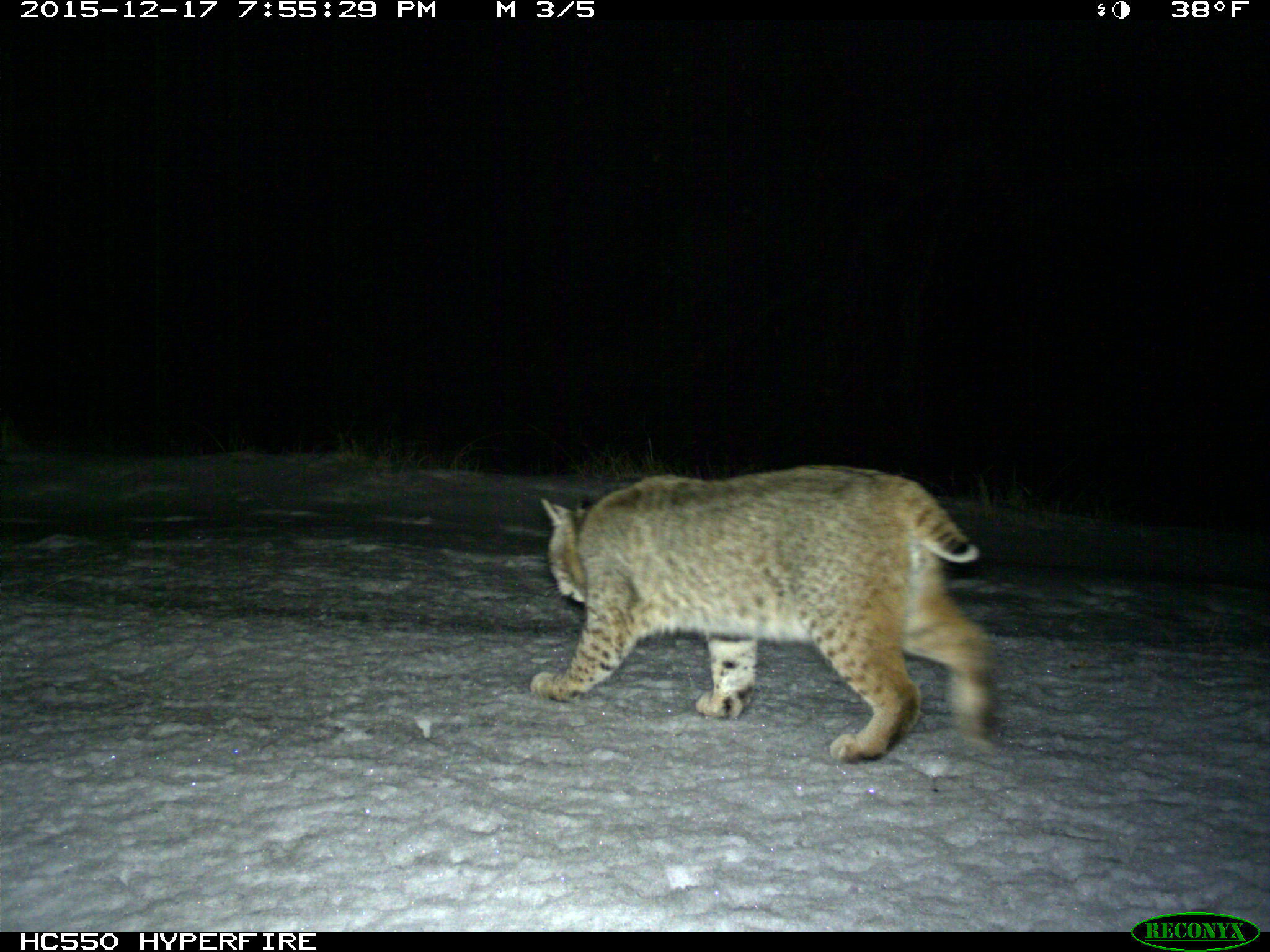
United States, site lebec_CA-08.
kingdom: Animalia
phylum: Chordata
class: Mammalia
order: Carnivora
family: Felidae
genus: Lynx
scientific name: Lynx rufus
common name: bobcat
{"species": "Lynx rufus (bobcat)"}